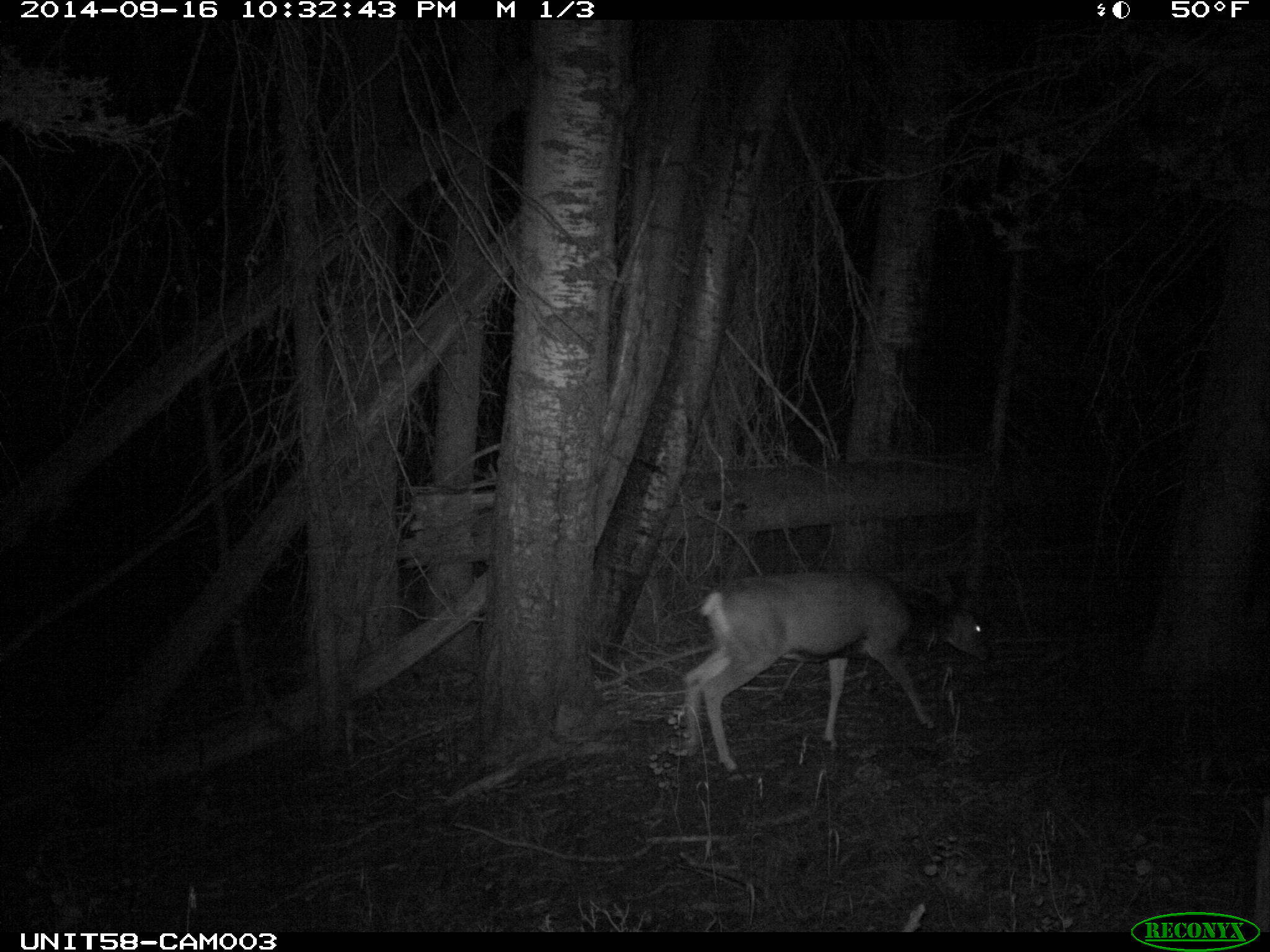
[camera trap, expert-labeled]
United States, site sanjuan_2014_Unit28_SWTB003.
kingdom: Animalia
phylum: Chordata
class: Mammalia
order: Artiodactyla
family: Cervidae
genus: Odocoileus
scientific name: Odocoileus hemionus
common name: mule deer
Odocoileus hemionus (mule deer).